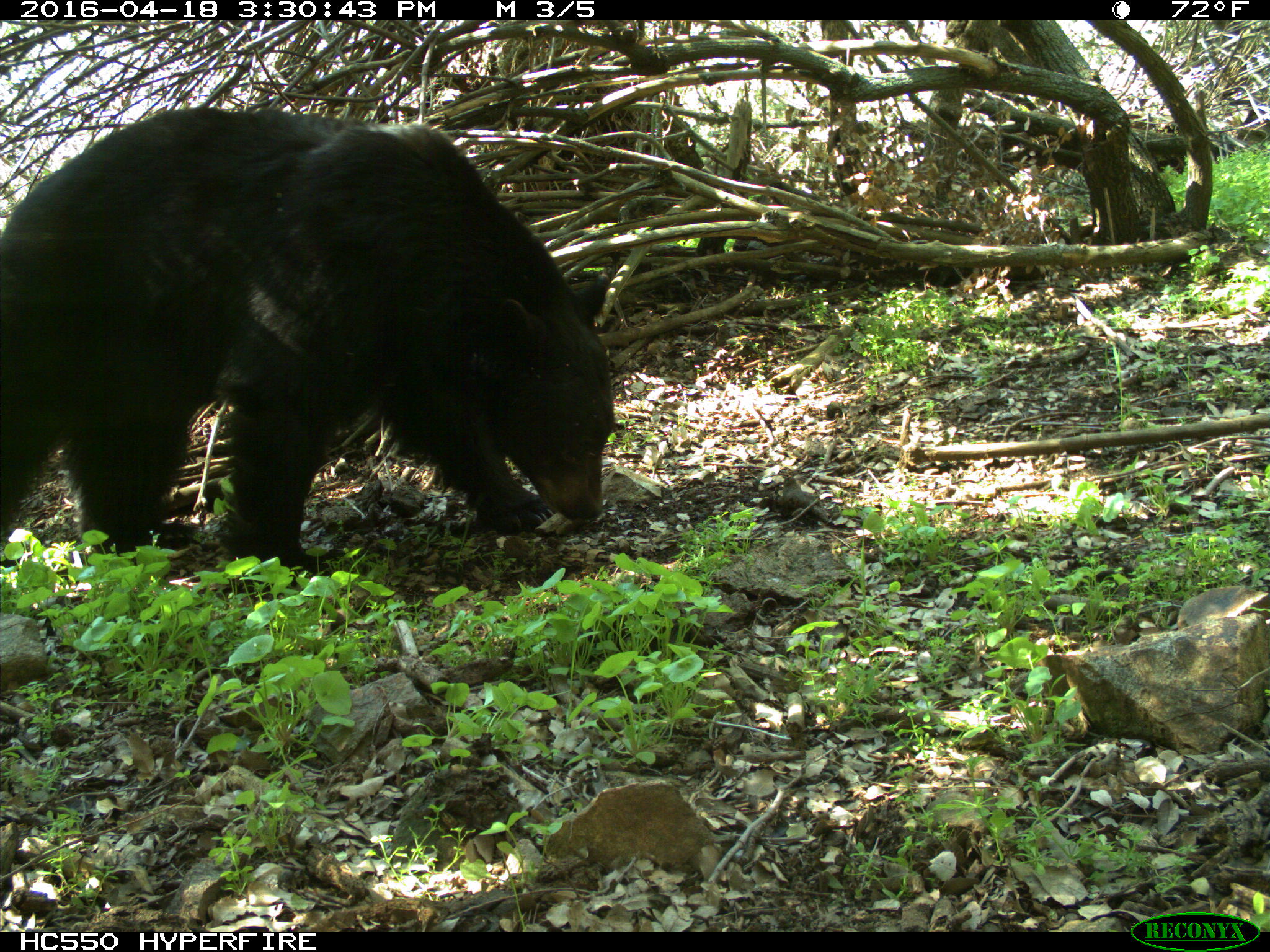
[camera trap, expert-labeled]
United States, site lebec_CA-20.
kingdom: Animalia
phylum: Chordata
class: Mammalia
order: Carnivora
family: Ursidae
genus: Ursus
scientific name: Ursus americanus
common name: american black bear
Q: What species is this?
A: Ursus americanus (american black bear).